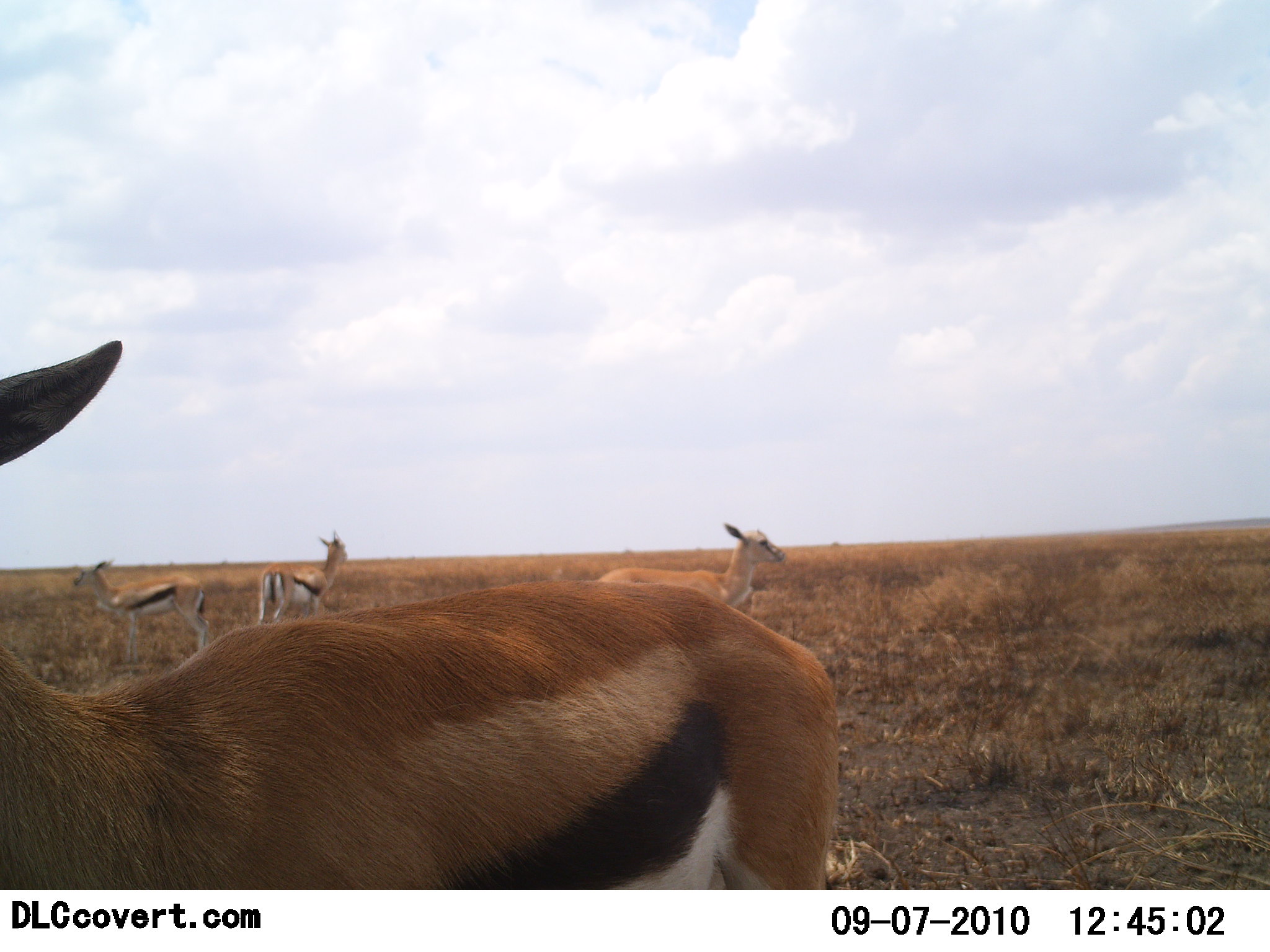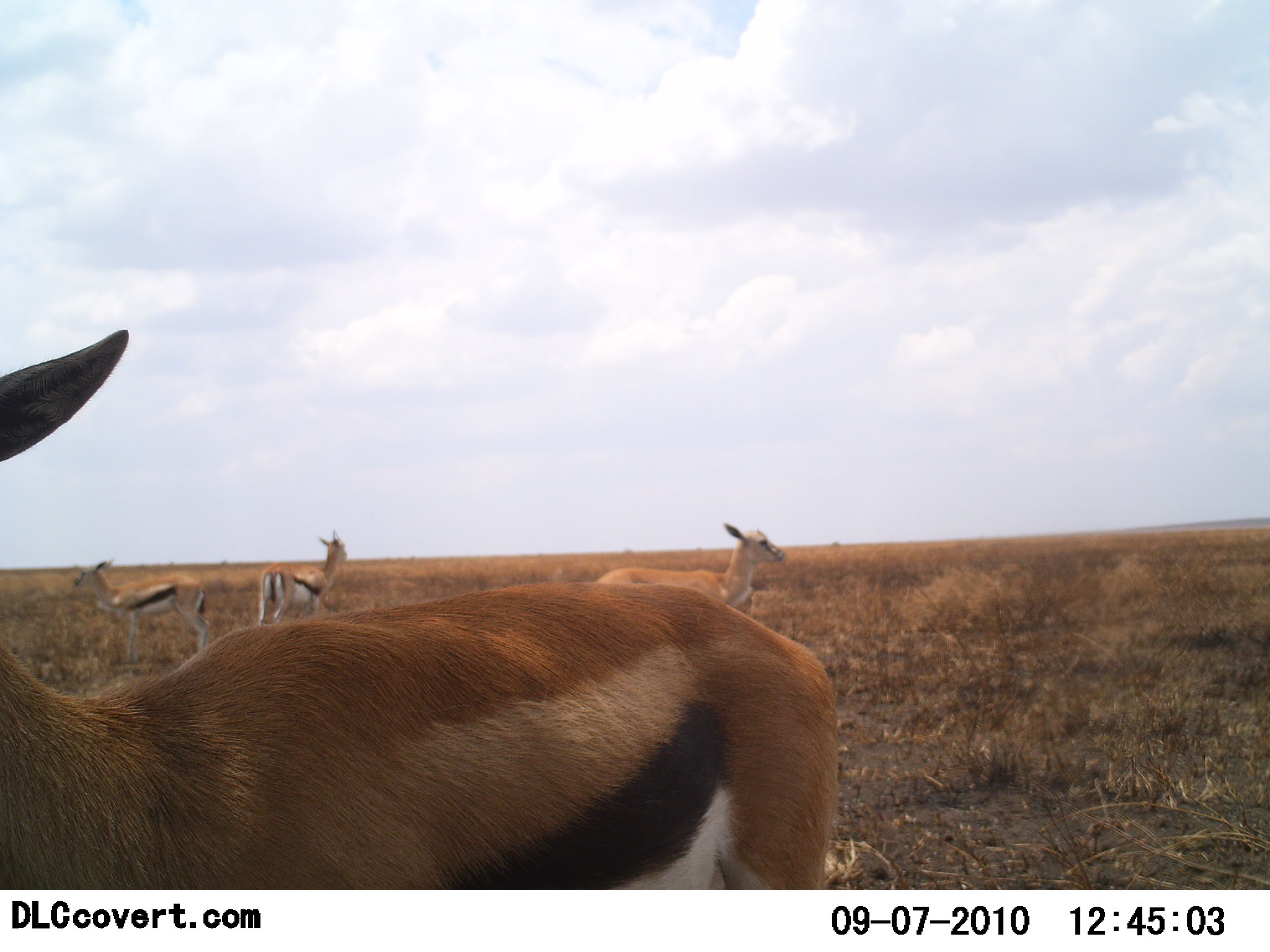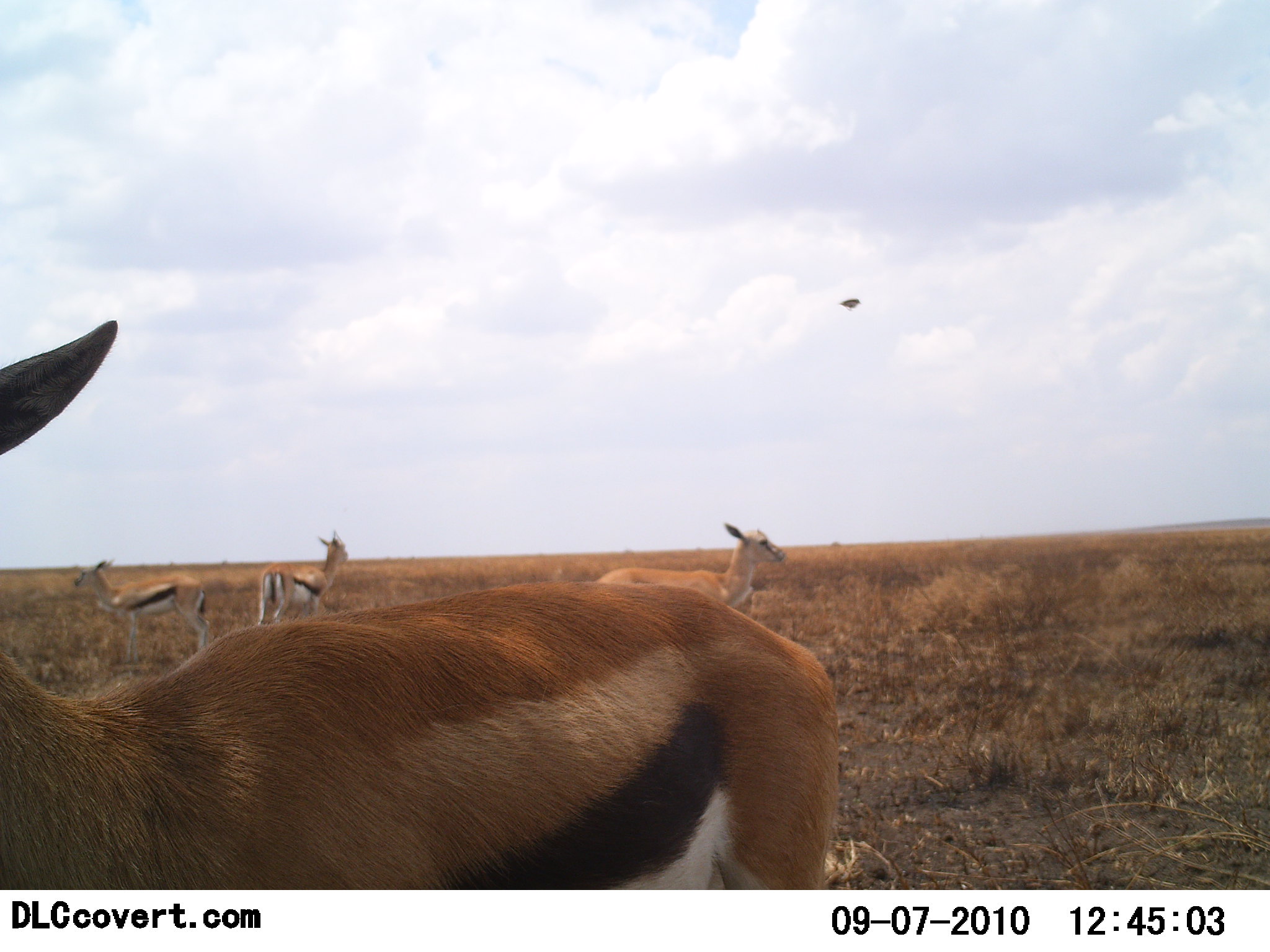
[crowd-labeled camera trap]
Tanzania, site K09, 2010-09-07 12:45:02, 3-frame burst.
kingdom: Animalia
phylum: Chordata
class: Mammalia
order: Artiodactyla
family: Bovidae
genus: Eudorcas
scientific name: Eudorcas thomsonii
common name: thomson's gazelle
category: gazellethomsons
Gazellethomsons (thomson's gazelle) (Eudorcas thomsonii), count 4. Behavior (volunteer vote fractions): standing 85%, resting 0%, moving 0%, interacting 0%. Young present (vote fraction): 0%. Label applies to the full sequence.